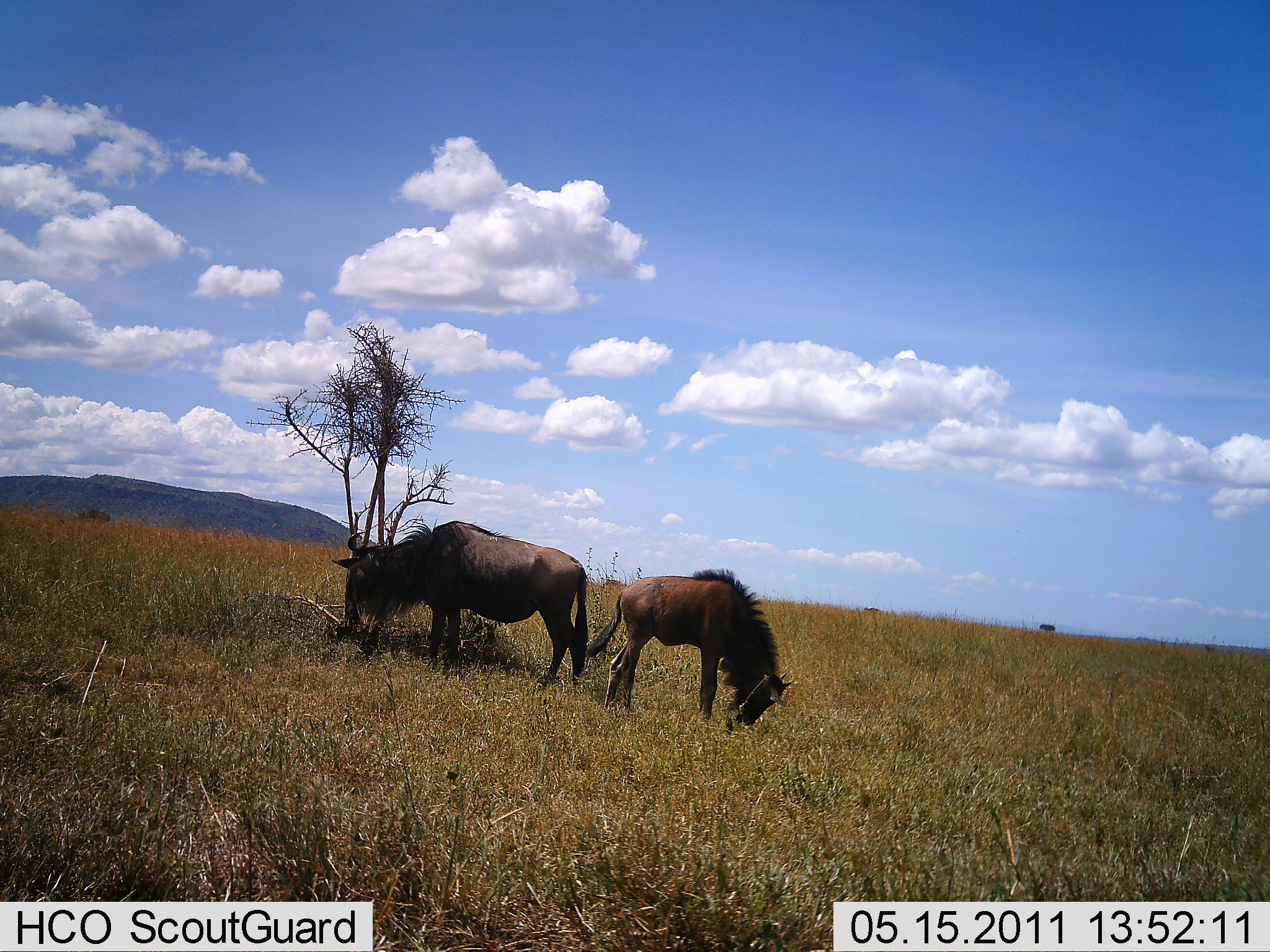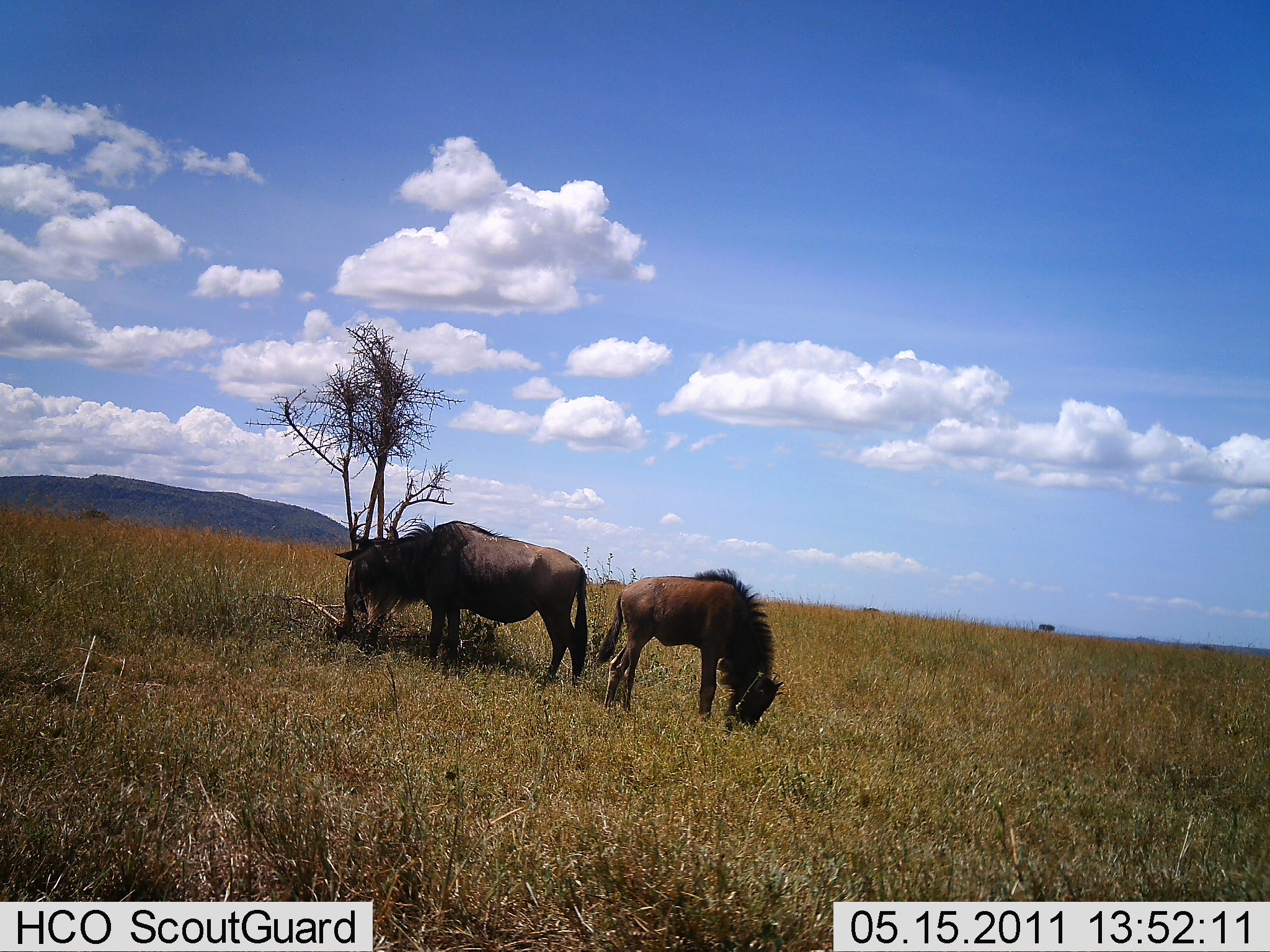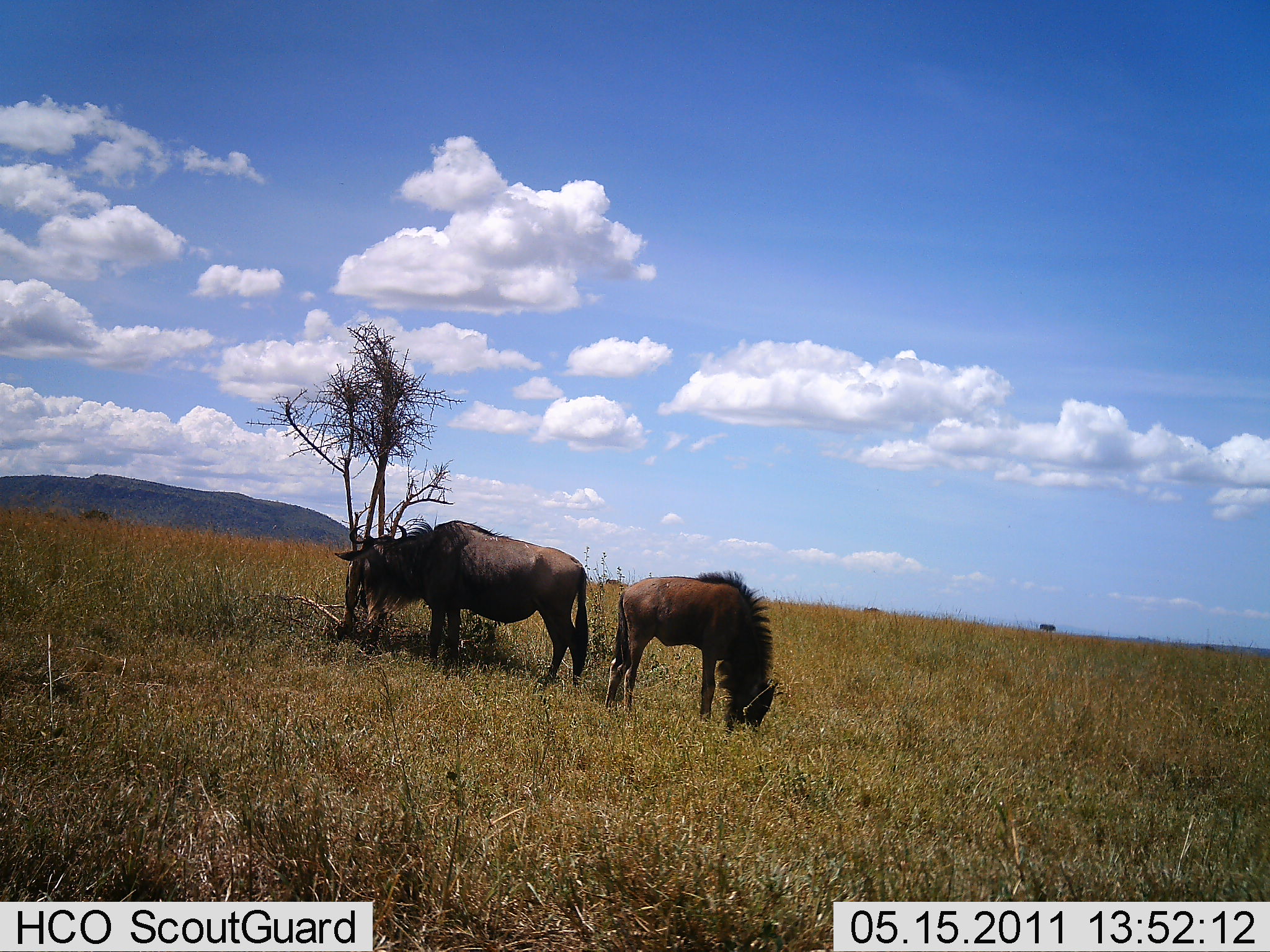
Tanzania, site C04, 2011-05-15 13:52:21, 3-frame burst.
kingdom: Animalia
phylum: Chordata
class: Mammalia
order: Artiodactyla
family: Bovidae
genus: Connochaetes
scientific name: Connochaetes taurinus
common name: blue wildebeest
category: wildebeest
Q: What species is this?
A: Wildebeest (blue wildebeest) (Connochaetes taurinus).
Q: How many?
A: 2.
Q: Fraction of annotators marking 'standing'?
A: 27%.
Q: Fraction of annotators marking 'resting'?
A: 0%.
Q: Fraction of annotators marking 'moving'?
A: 0%.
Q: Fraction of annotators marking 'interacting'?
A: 0%.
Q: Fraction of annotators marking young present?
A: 27%.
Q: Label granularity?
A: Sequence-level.